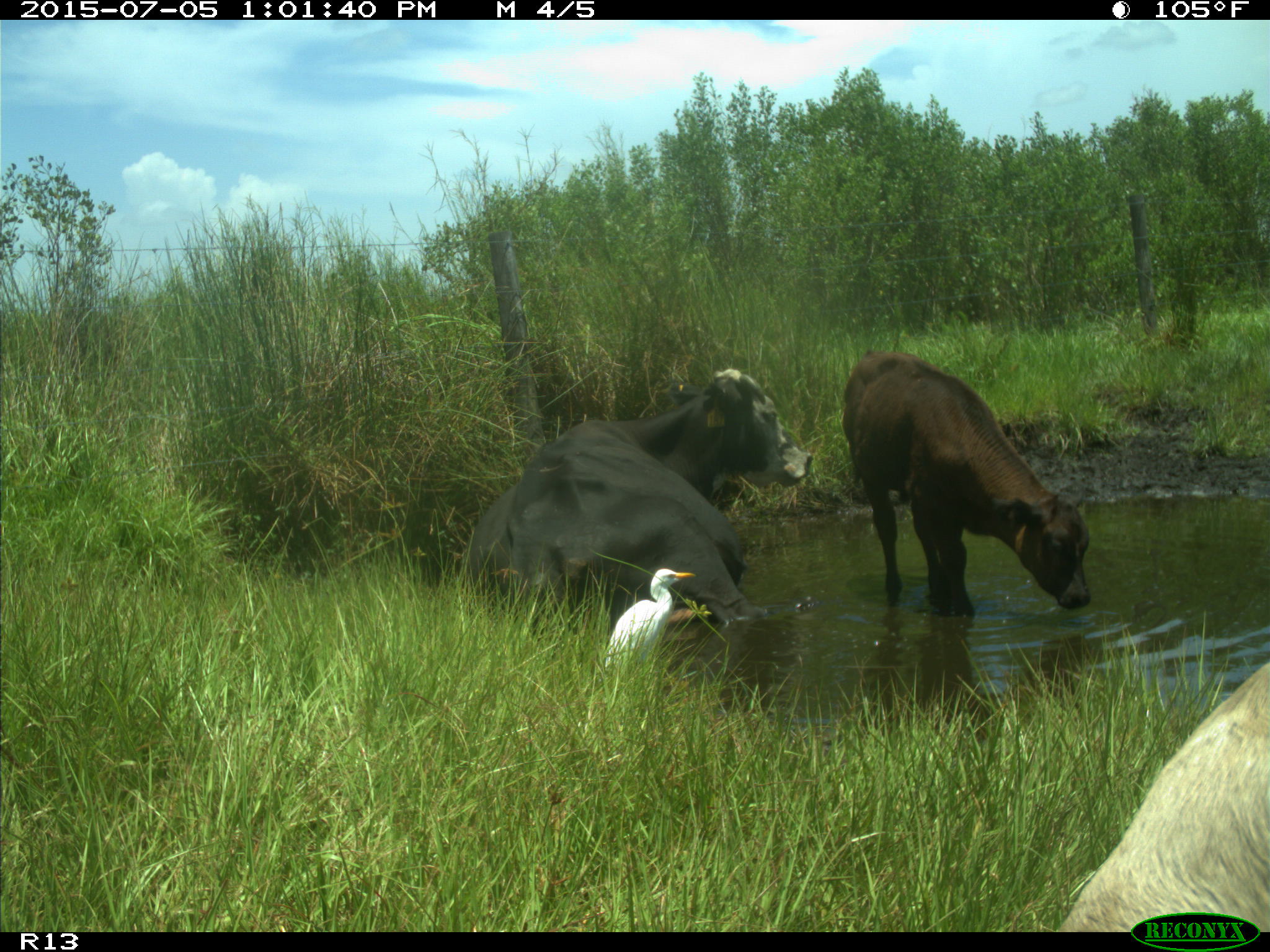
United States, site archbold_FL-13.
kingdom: Animalia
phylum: Chordata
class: Mammalia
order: Artiodactyla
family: Bovidae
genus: Bos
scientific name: Bos taurus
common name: domestic cow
Bos taurus (domestic cow).